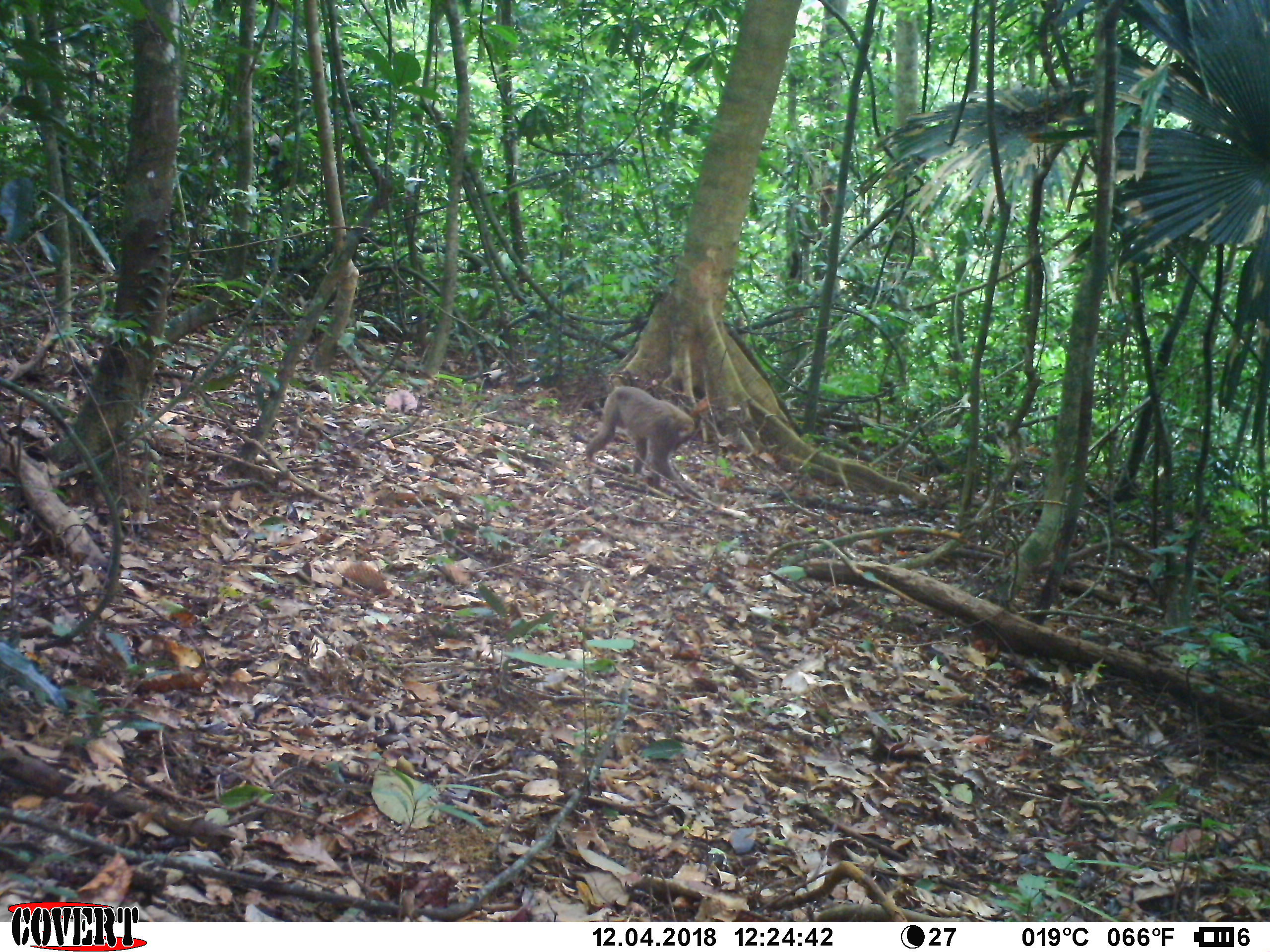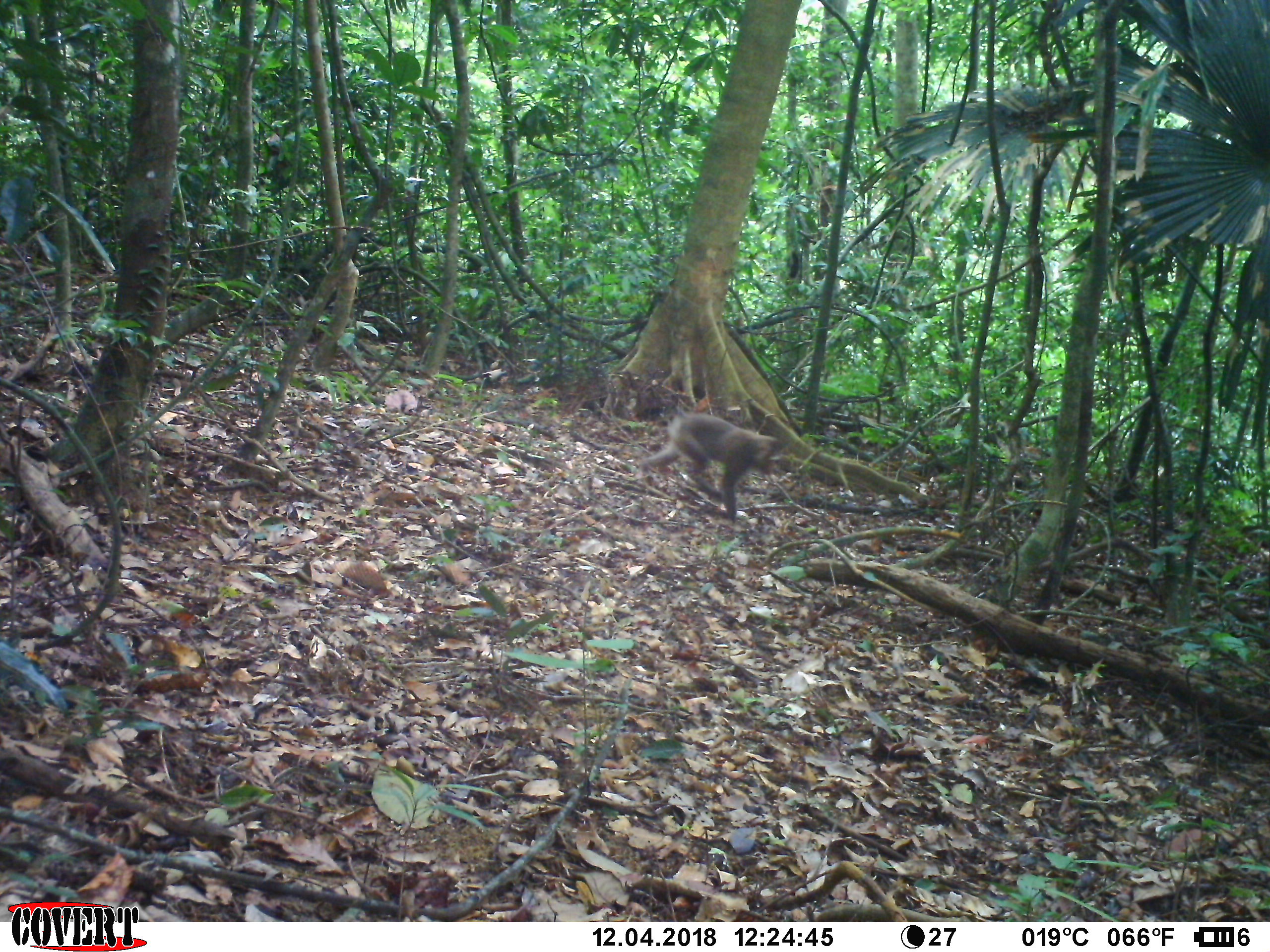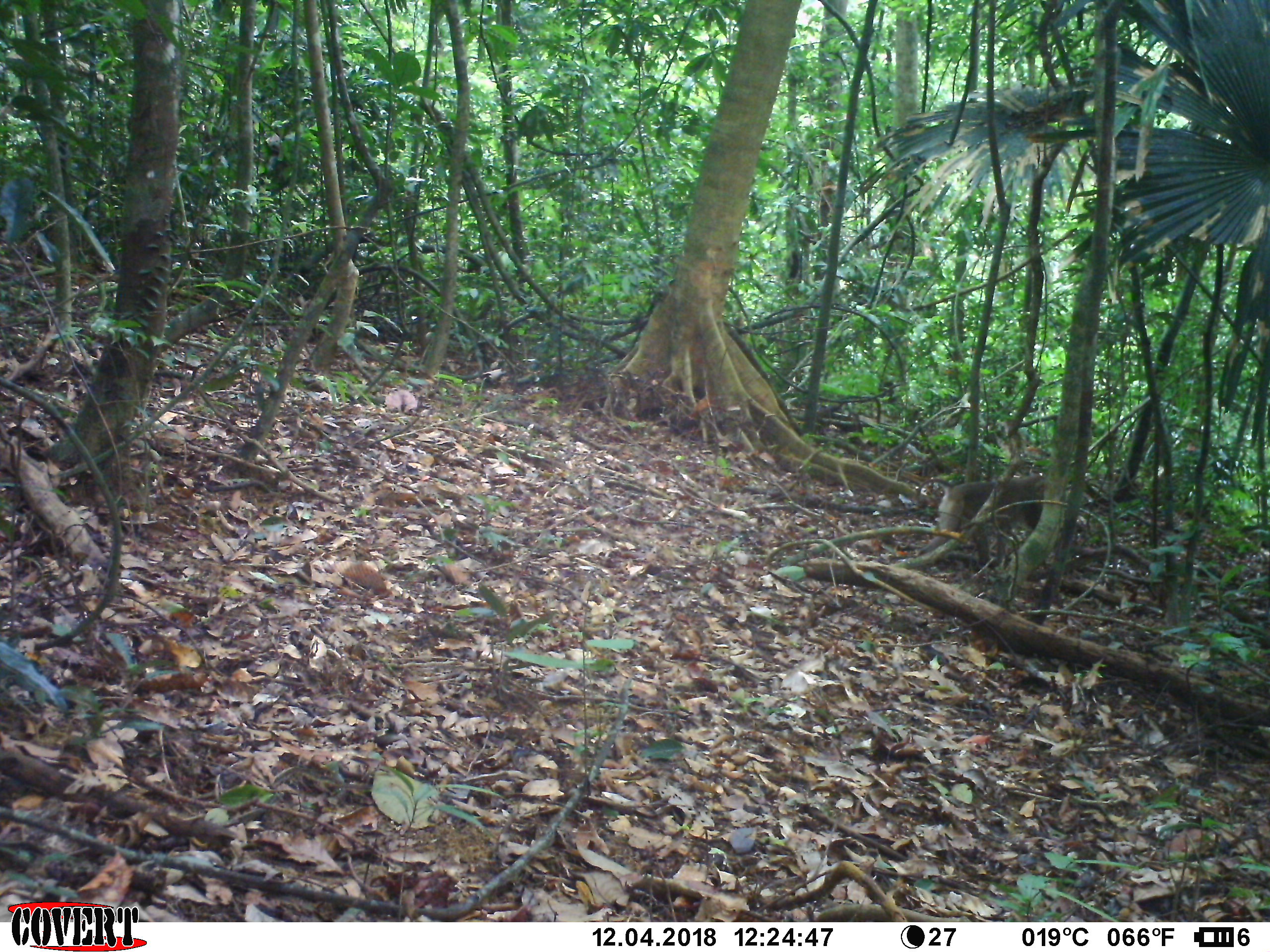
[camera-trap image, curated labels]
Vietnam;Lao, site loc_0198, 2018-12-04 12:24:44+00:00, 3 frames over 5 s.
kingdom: Animalia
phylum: Chordata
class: Mammalia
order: Primates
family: Cercopithecidae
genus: Macaca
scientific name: Macaca nemestrina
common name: pig-tailed macaque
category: pig tailed macaque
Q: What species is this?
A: Pig tailed macaque (pig-tailed macaque) (Macaca nemestrina).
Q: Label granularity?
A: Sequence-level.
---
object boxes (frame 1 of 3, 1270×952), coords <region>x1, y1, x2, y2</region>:
pig tailed macaque: <region>585, 386, 695, 489</region>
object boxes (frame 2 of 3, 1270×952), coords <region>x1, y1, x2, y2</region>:
pig tailed macaque: <region>637, 411, 780, 523</region>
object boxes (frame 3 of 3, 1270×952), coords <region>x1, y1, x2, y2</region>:
pig tailed macaque: <region>915, 474, 1045, 568</region>